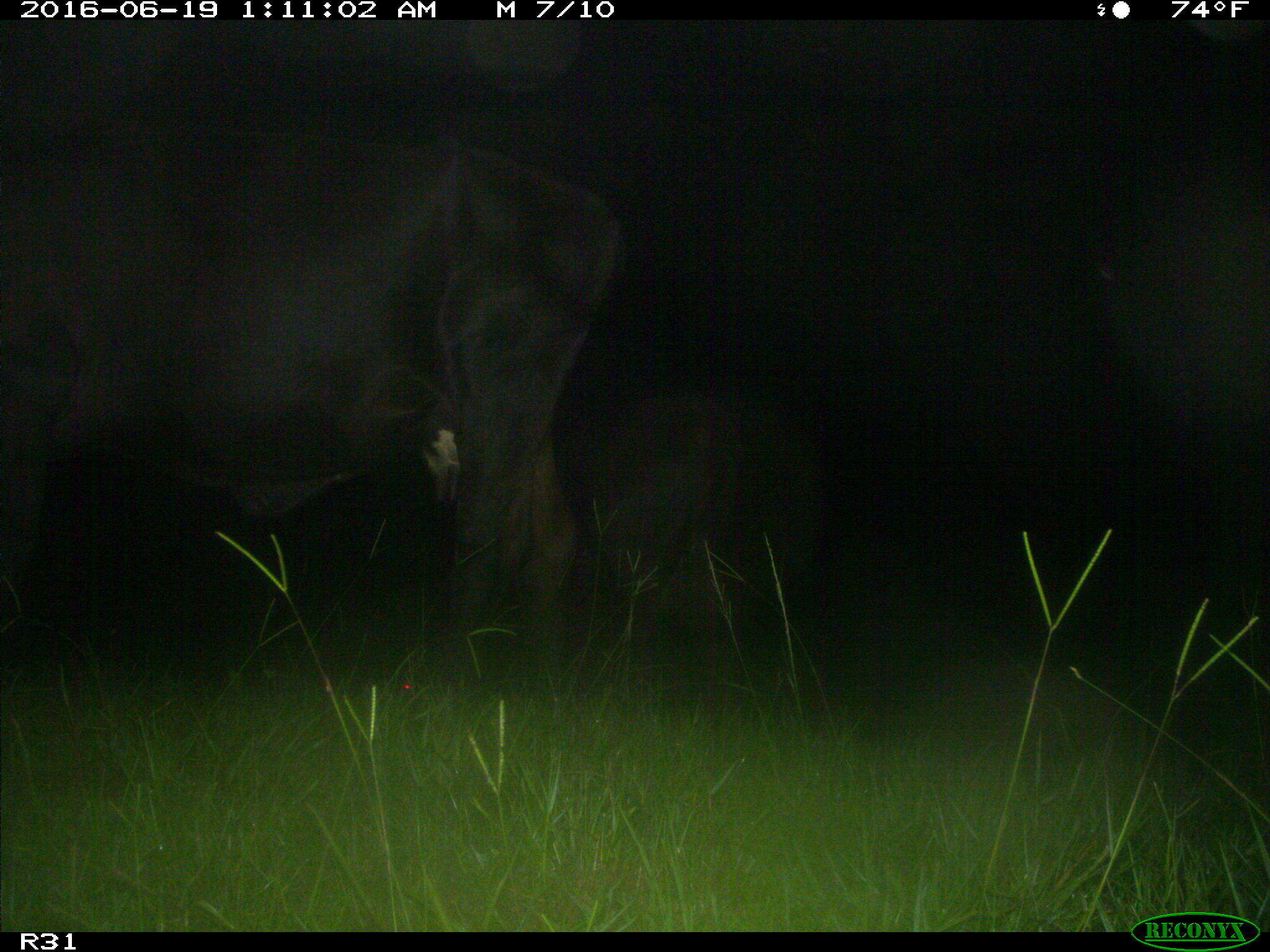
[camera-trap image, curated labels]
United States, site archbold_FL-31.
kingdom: Animalia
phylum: Chordata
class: Mammalia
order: Artiodactyla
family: Bovidae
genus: Bos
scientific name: Bos taurus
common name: domestic cow